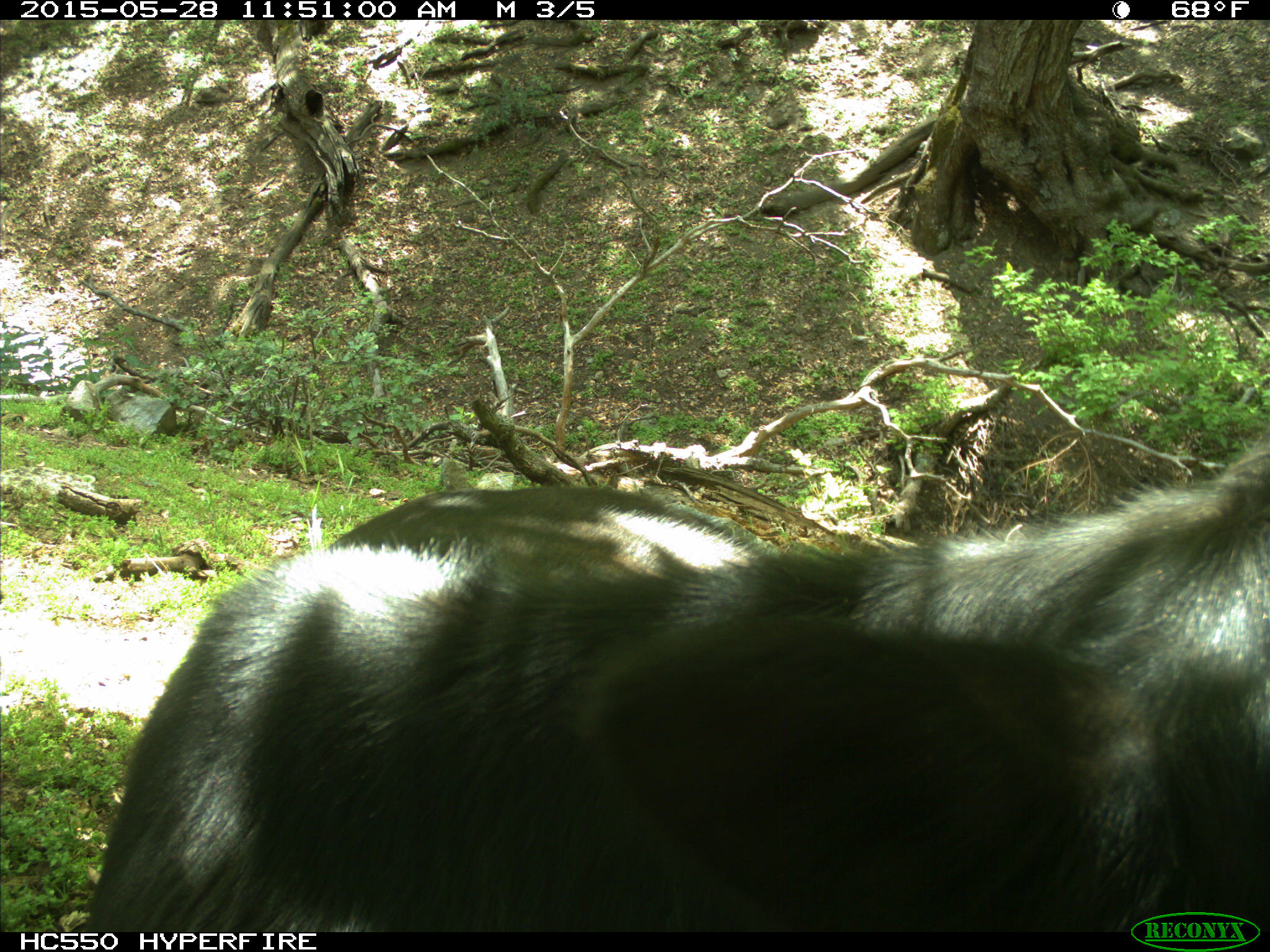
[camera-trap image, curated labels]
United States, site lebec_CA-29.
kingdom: Animalia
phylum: Chordata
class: Mammalia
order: Artiodactyla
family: Bovidae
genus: Bos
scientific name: Bos taurus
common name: domestic cow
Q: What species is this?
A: Bos taurus (domestic cow).